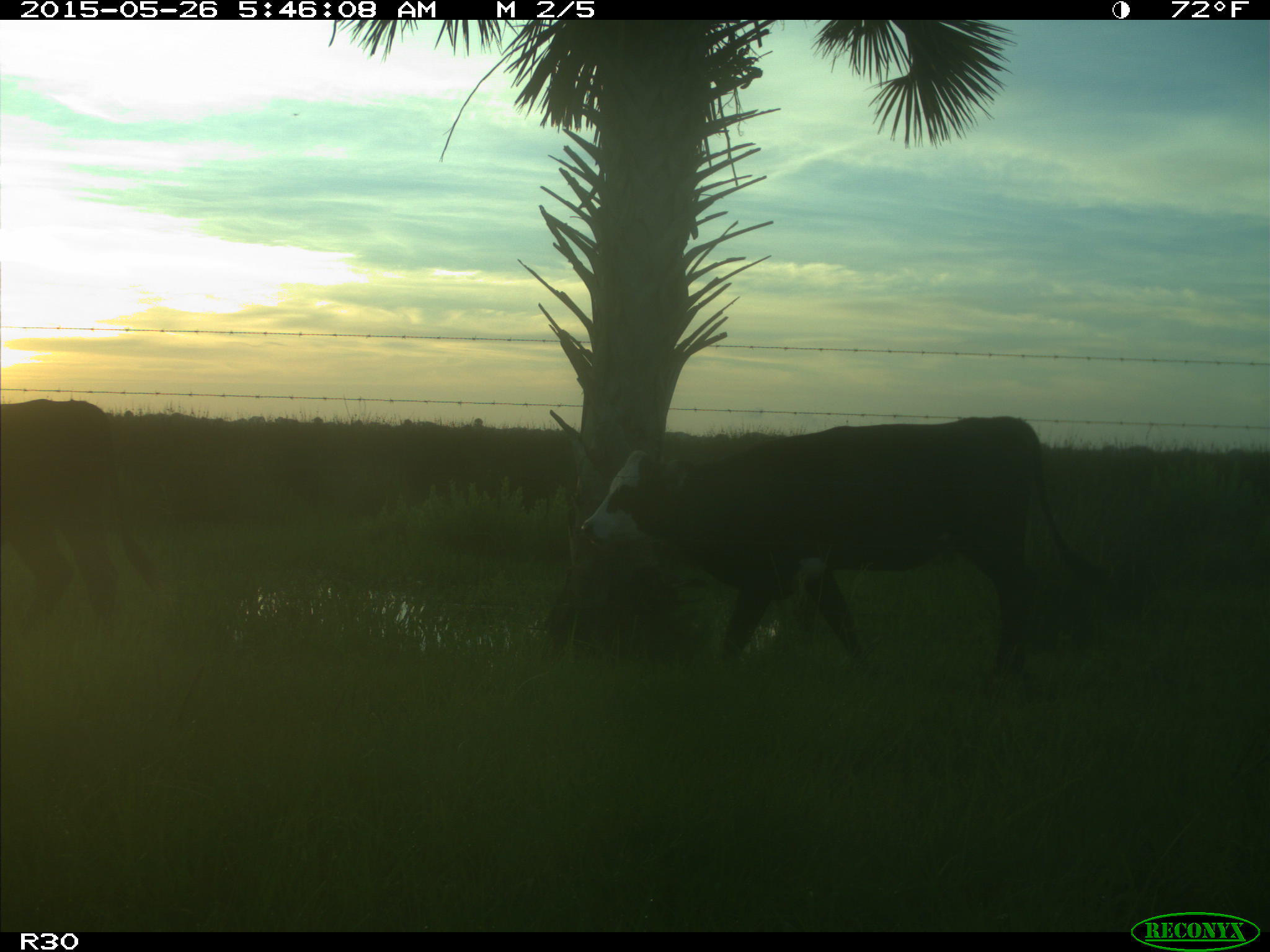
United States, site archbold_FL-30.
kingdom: Animalia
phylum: Chordata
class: Mammalia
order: Artiodactyla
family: Bovidae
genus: Bos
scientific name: Bos taurus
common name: domestic cow